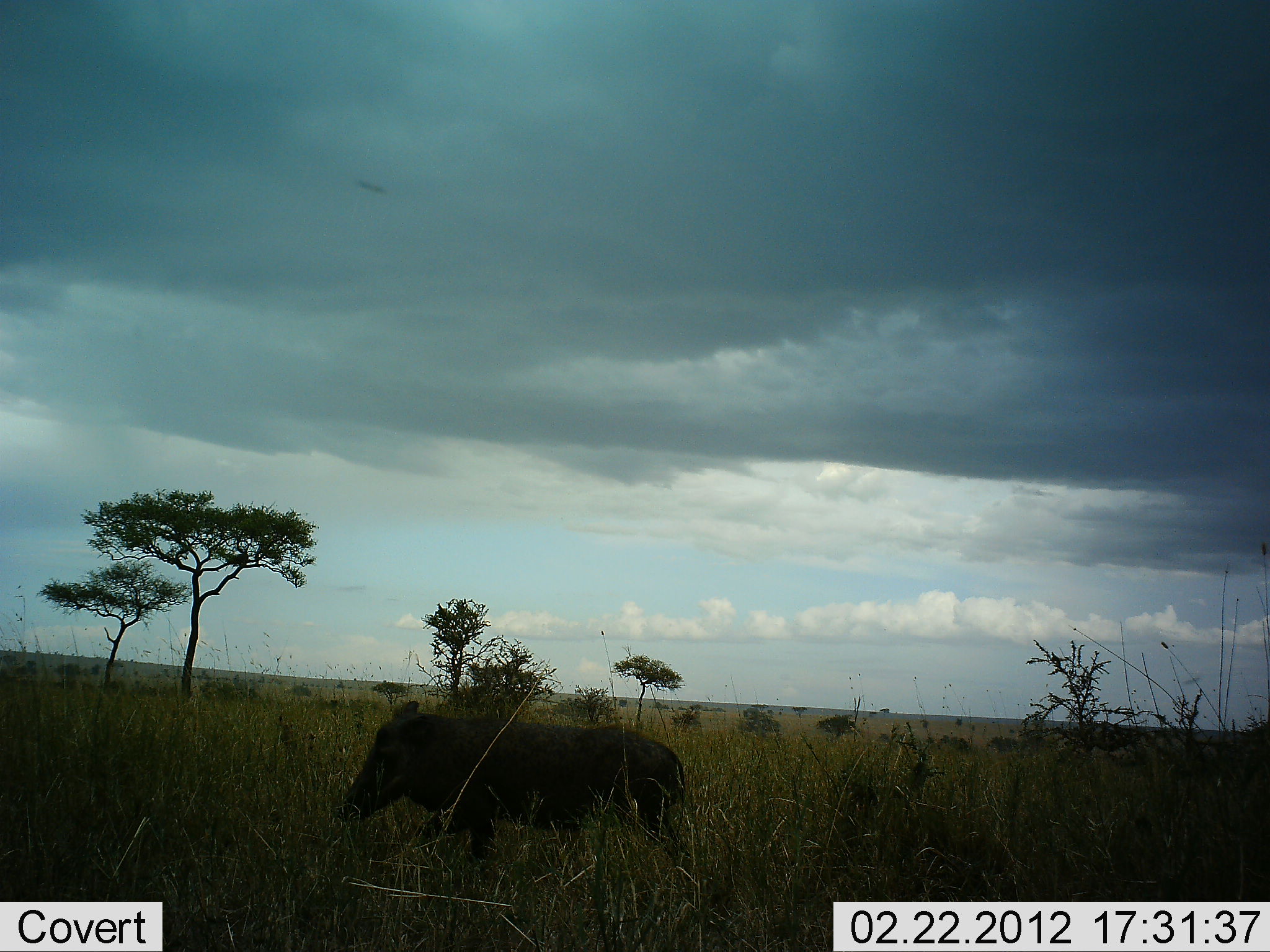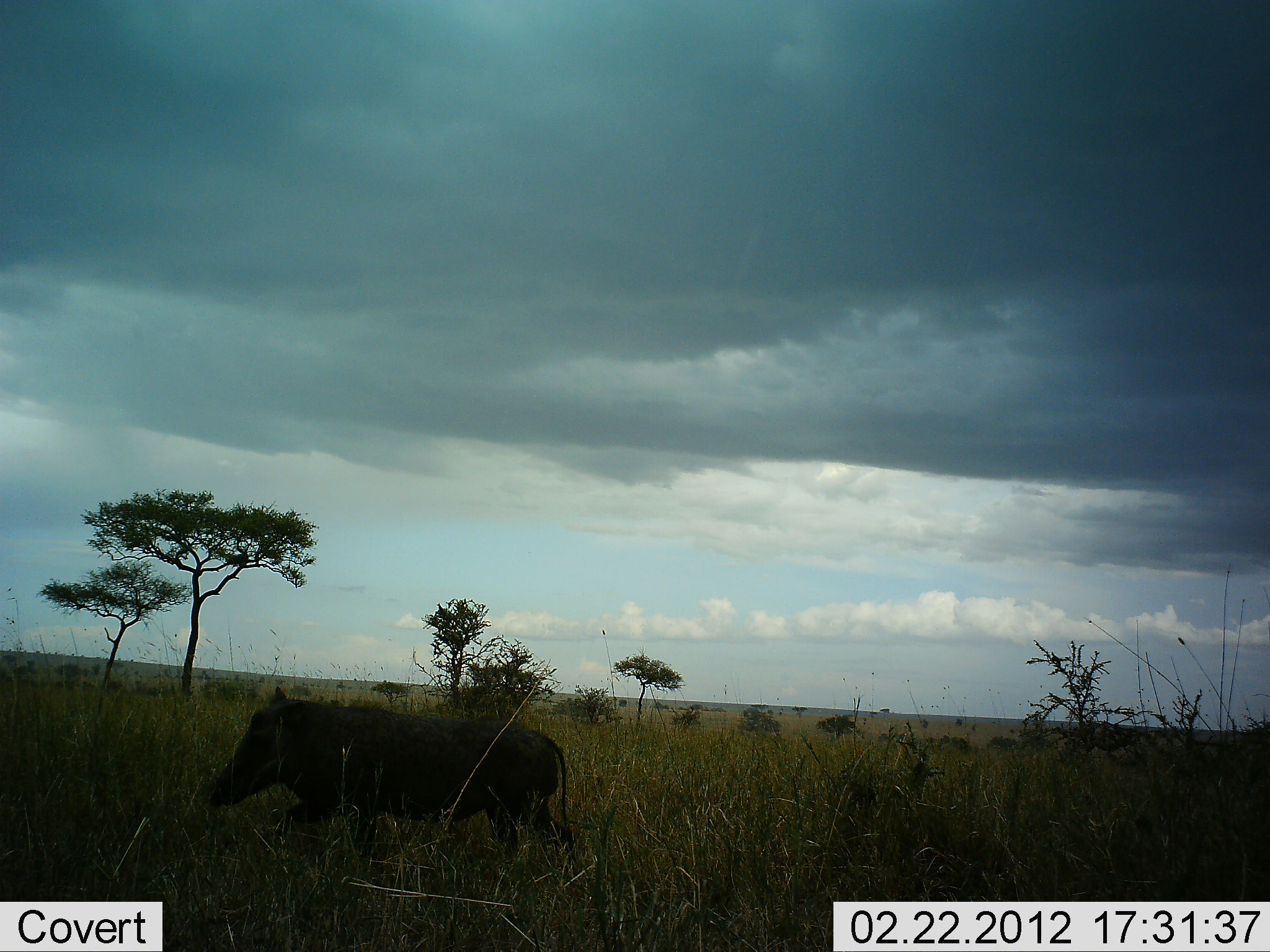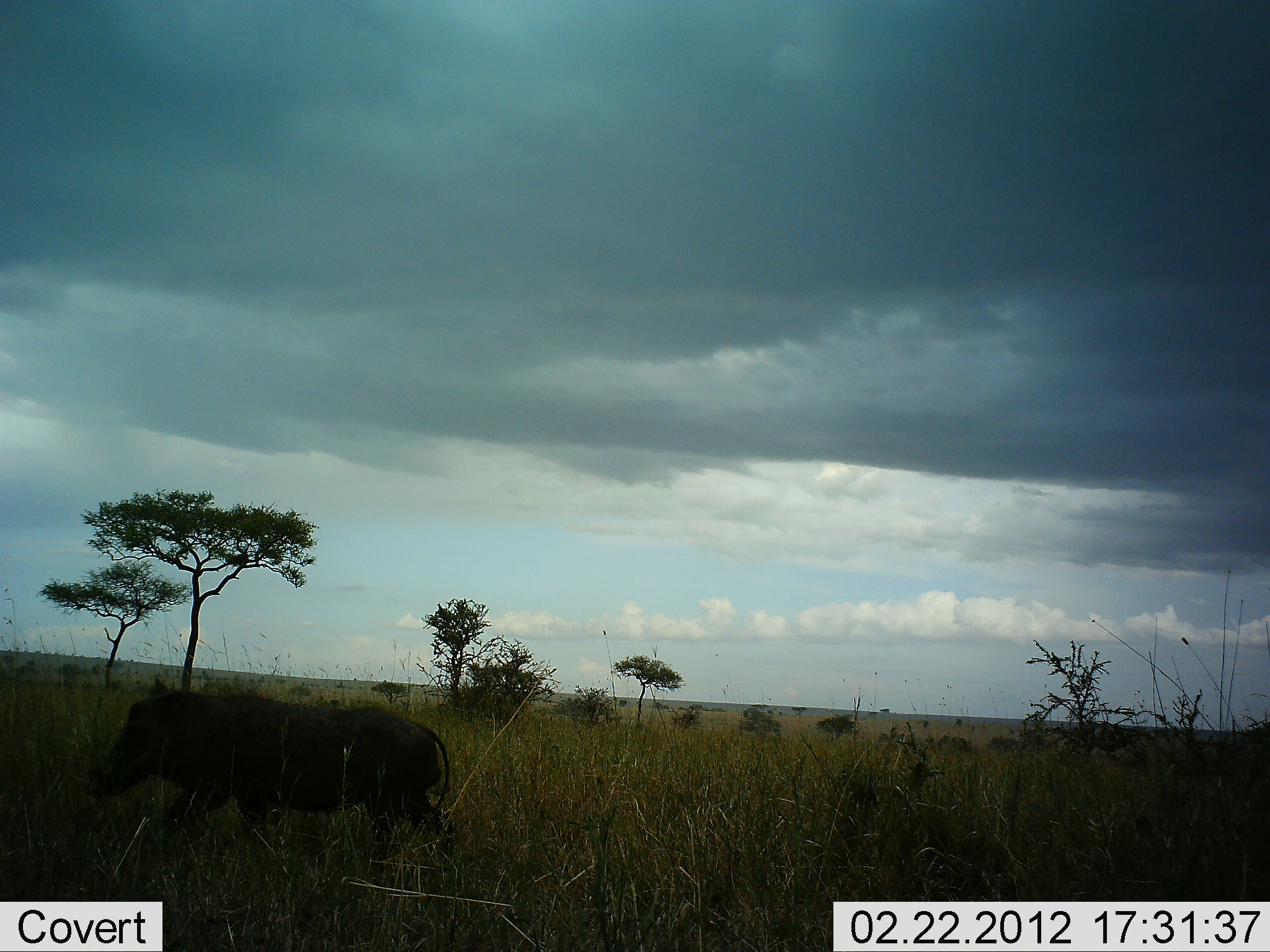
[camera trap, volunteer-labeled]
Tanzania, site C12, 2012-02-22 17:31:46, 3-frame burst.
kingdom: Animalia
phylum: Chordata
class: Mammalia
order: Artiodactyla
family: Suidae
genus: Phacochoerus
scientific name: Phacochoerus africanus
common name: warthog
Warthog (Phacochoerus africanus), count 1. Behavior (volunteer vote fractions): standing 0%, resting 0%, moving 100%, interacting 0%. Young present (vote fraction): 0%. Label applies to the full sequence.